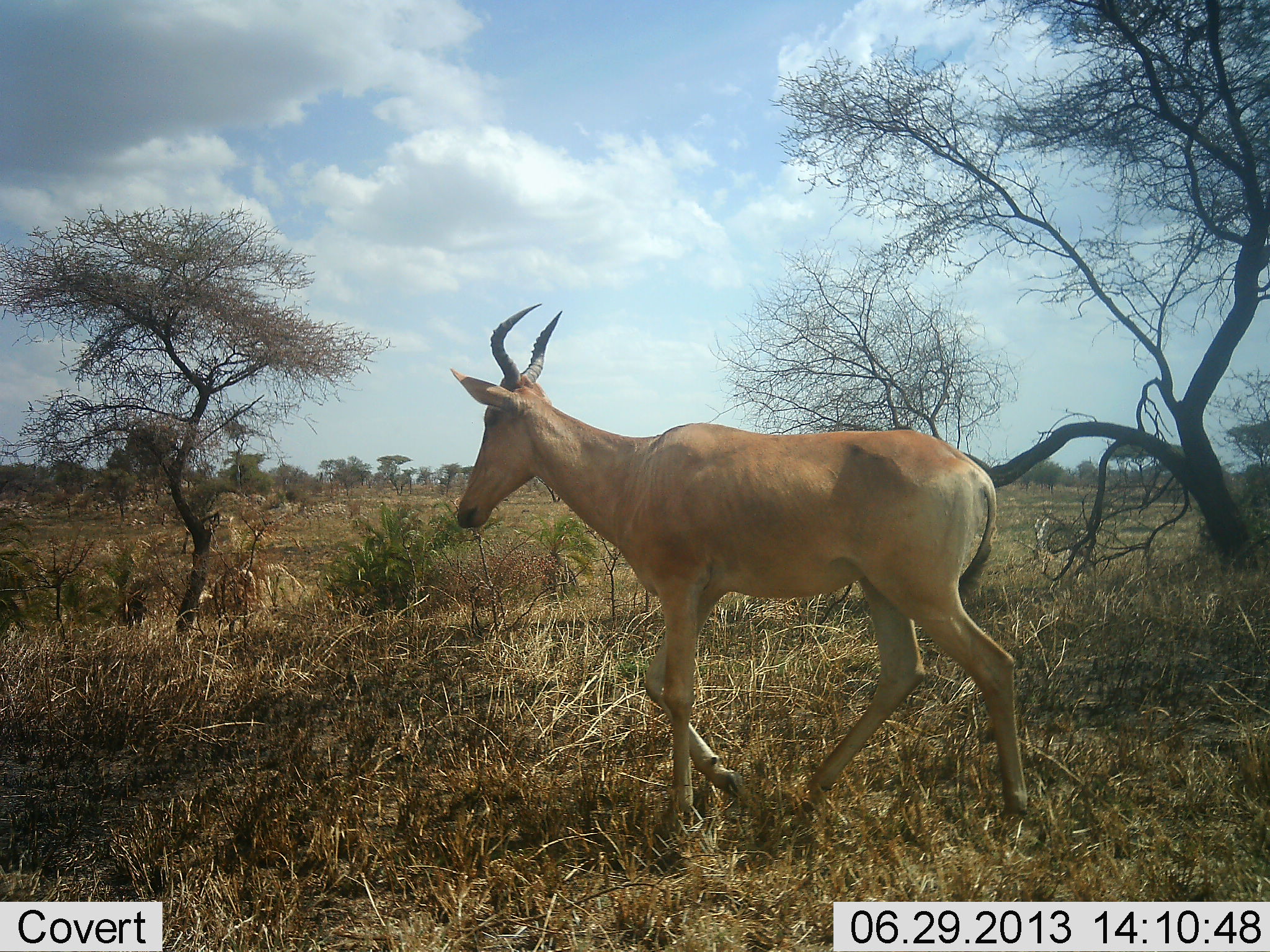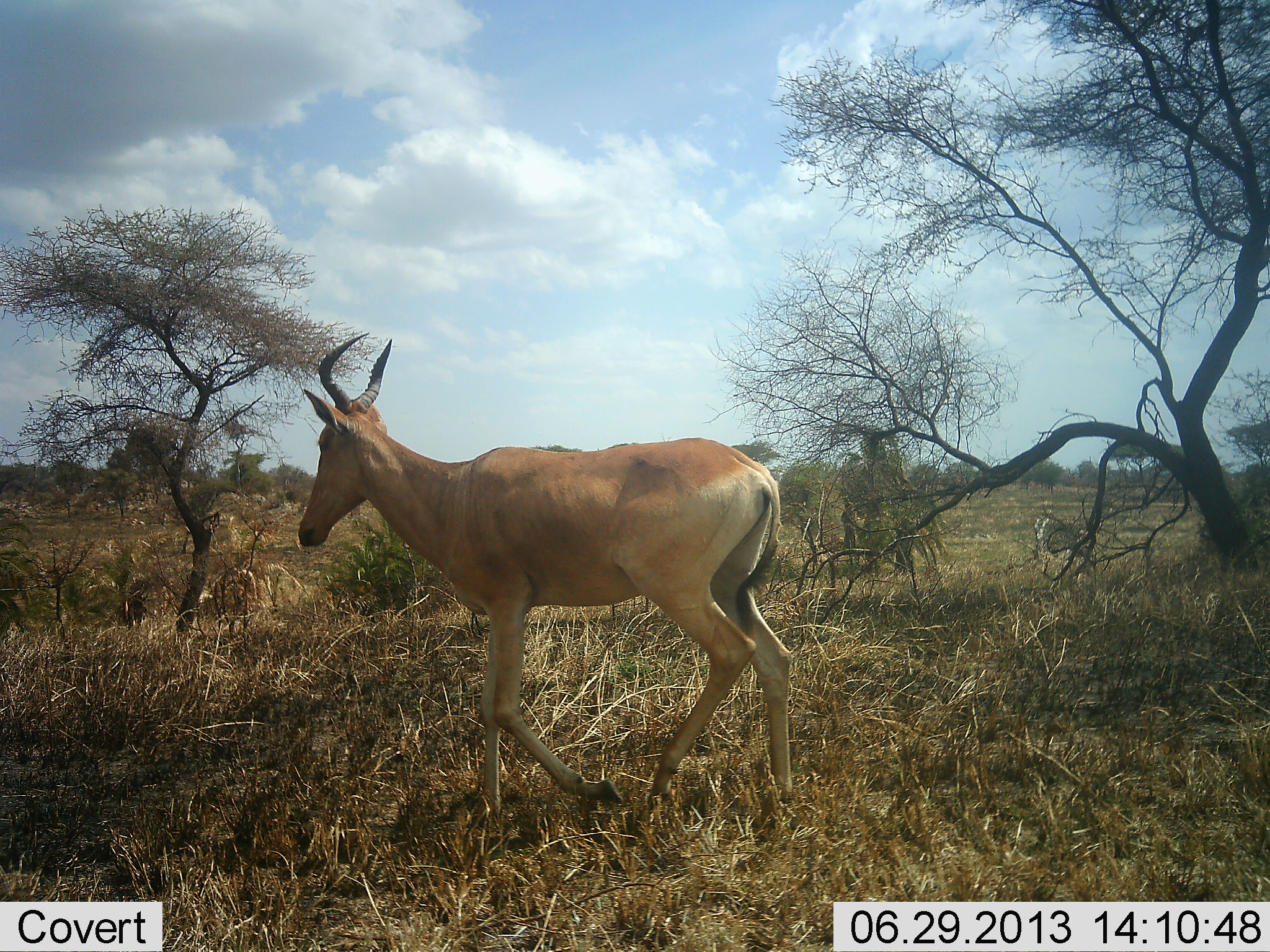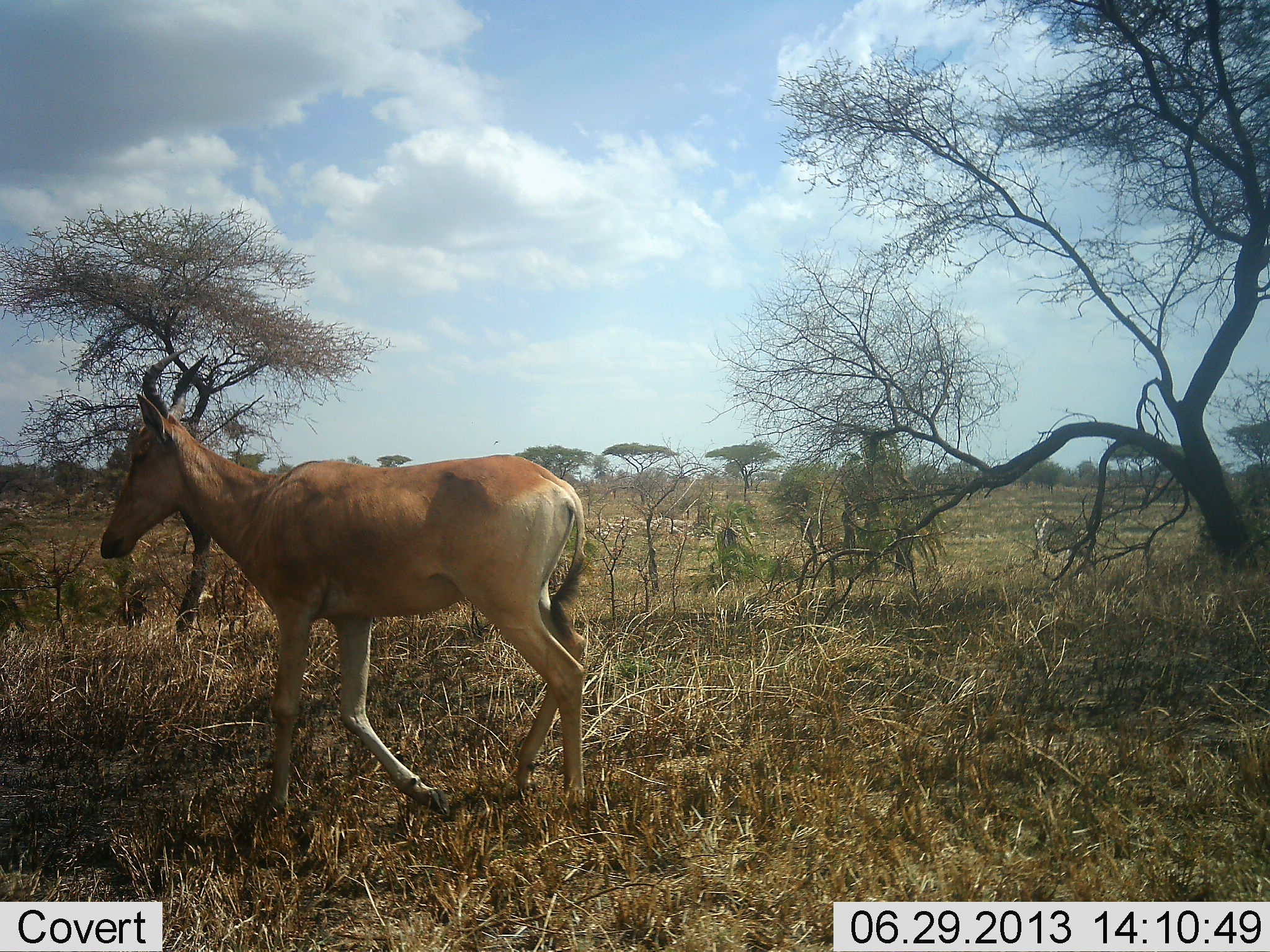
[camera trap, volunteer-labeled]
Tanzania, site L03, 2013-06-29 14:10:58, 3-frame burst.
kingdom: Animalia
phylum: Chordata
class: Mammalia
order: Artiodactyla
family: Bovidae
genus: Alcelaphus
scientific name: Alcelaphus buselaphus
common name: hartebeest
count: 1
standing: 6%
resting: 0%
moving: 100%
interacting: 0%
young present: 0%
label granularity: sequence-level